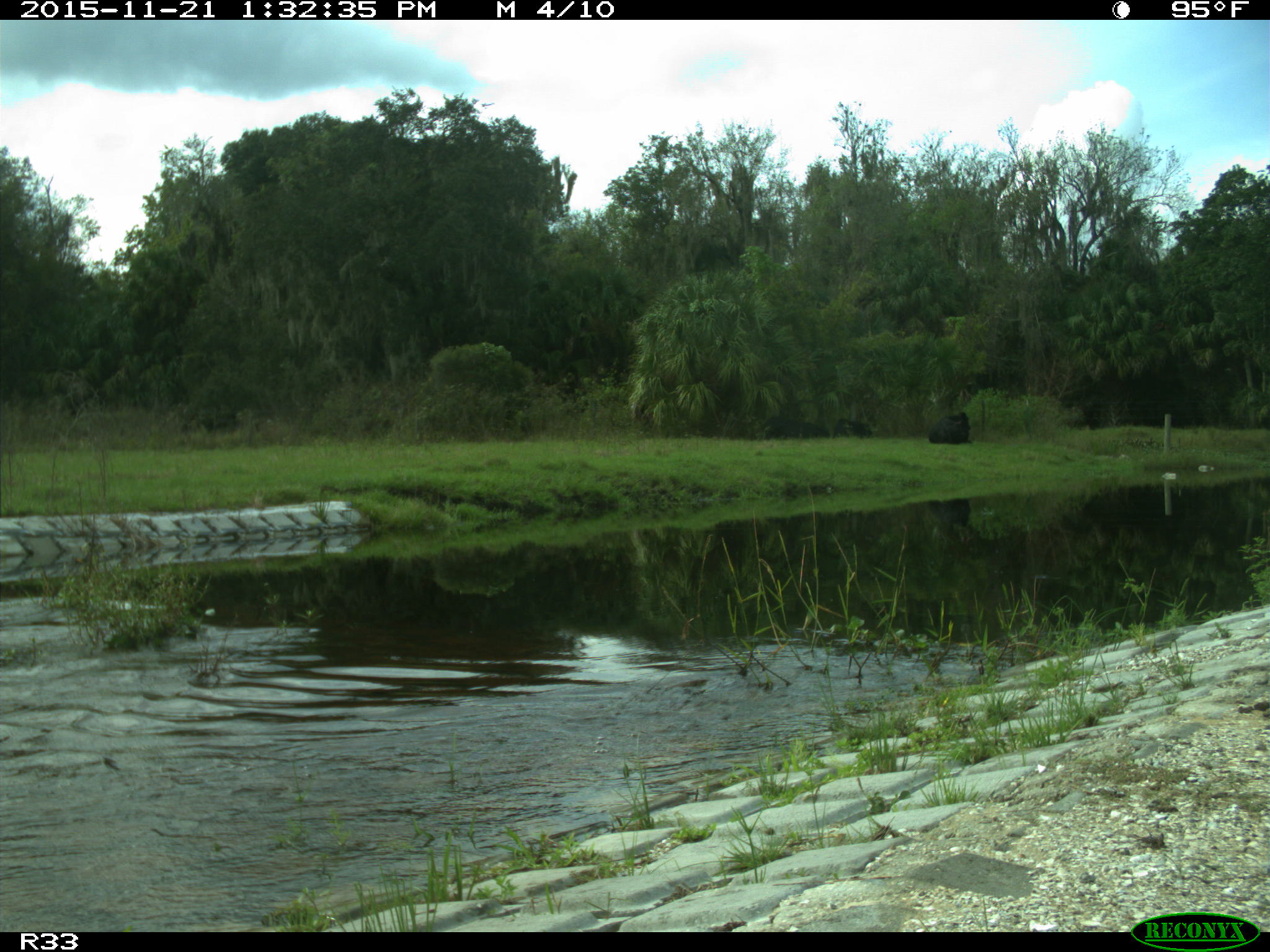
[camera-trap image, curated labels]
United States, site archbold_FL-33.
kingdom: Animalia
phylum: Chordata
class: Mammalia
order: Artiodactyla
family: Bovidae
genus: Bos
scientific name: Bos taurus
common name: domestic cow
Bos taurus (domestic cow).